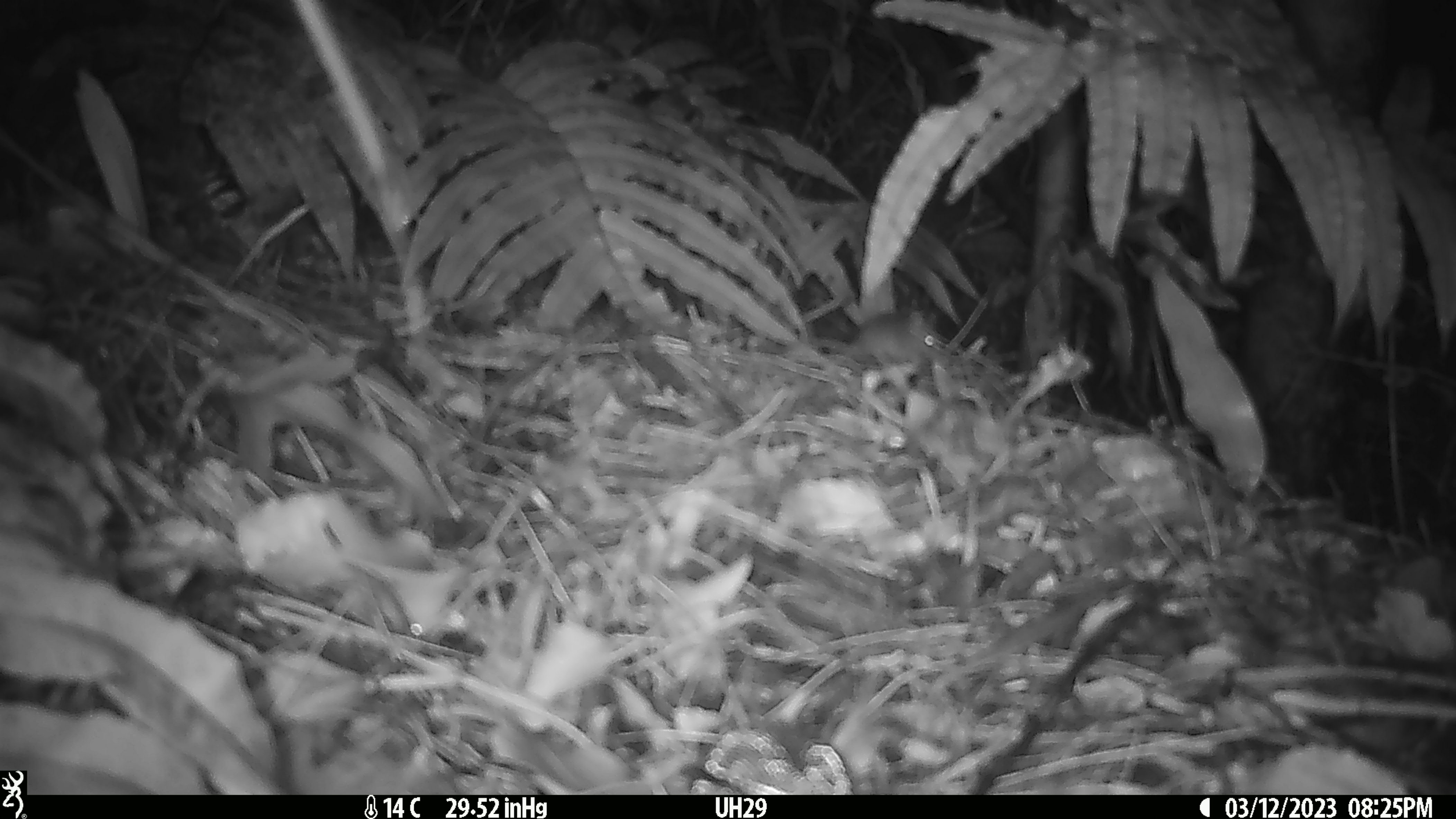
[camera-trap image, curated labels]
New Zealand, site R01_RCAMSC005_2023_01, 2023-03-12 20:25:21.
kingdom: Animalia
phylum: Chordata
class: Mammalia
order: Rodentia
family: Muridae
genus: Mus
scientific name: Mus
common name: mouse